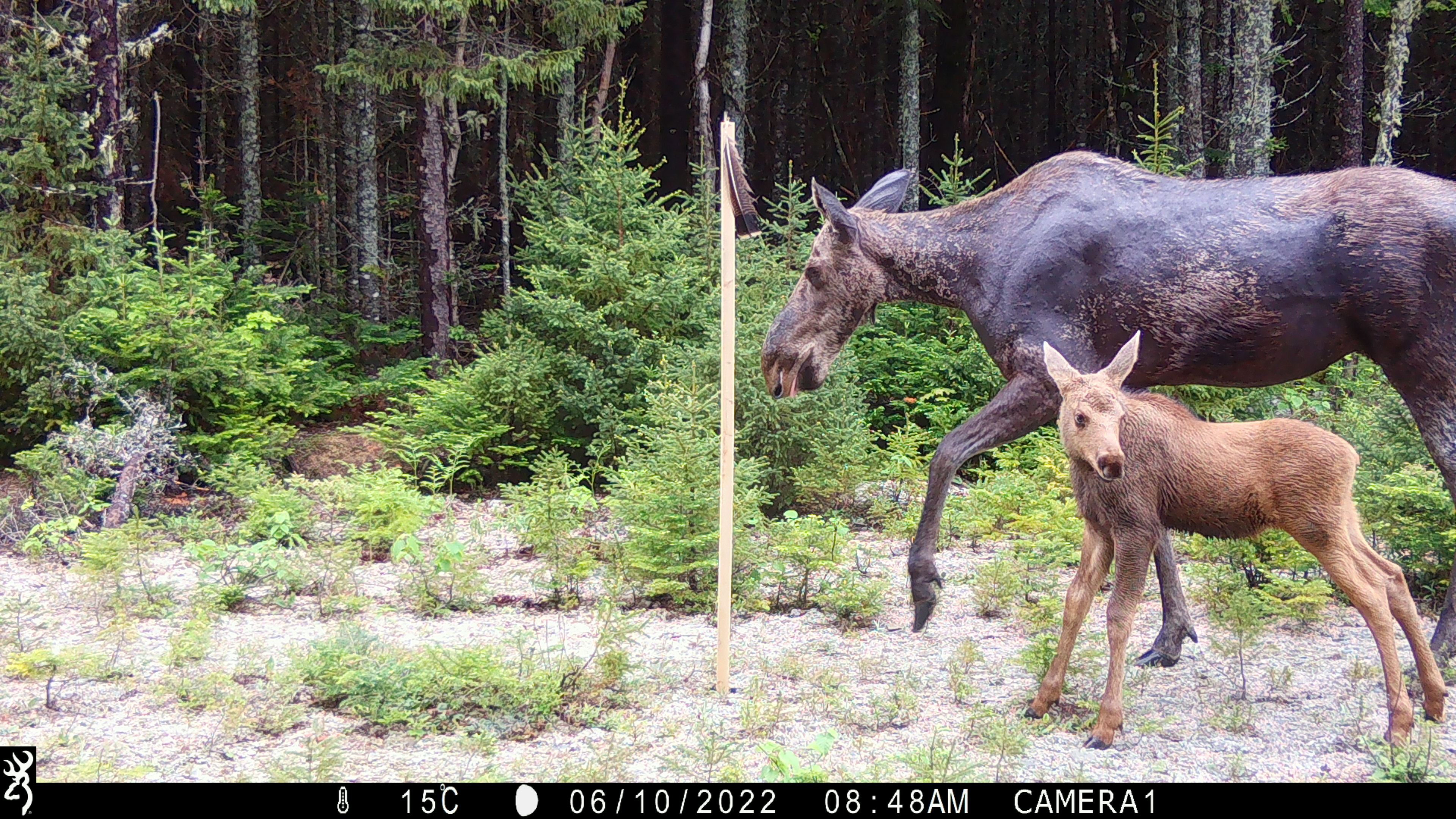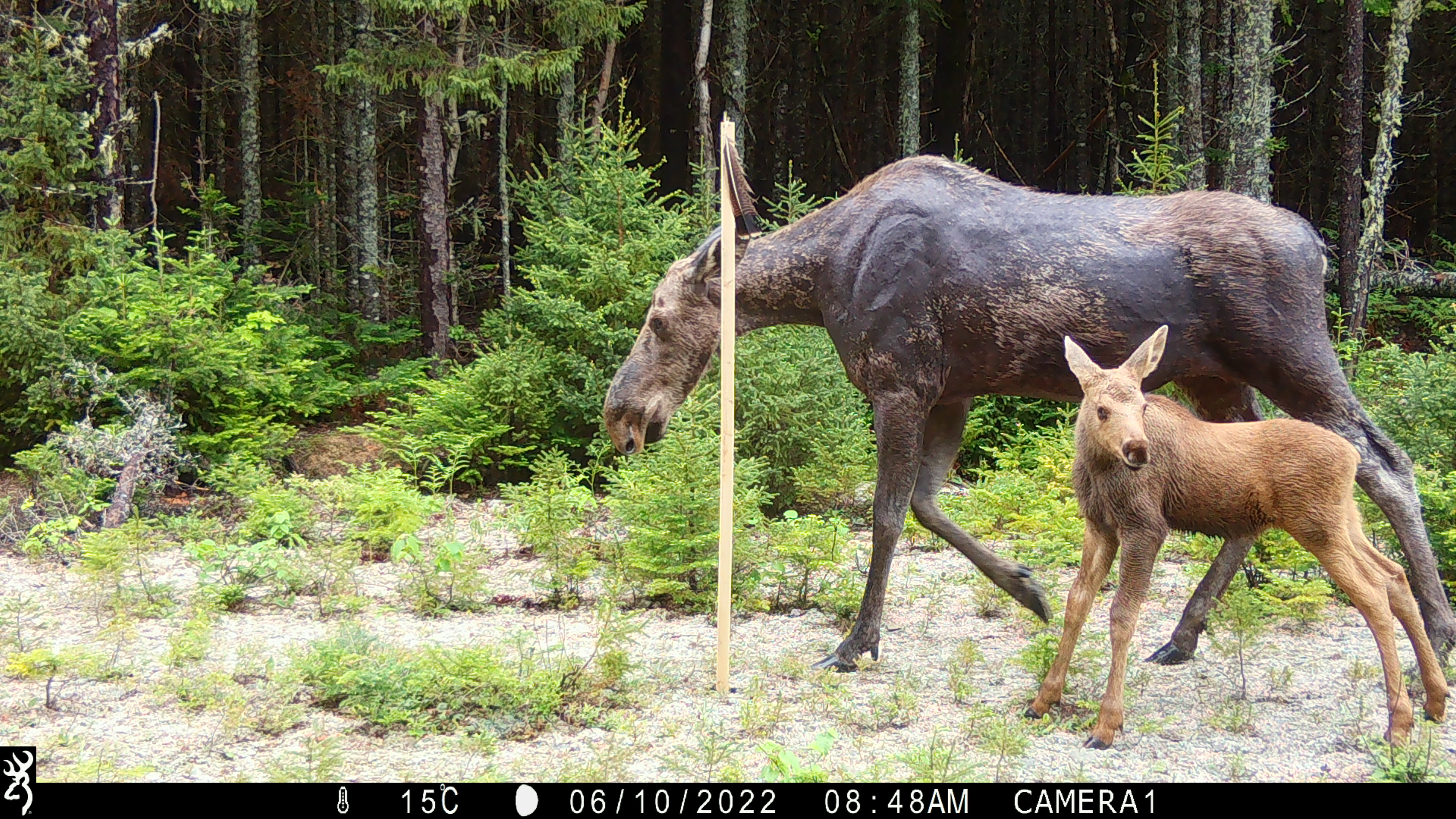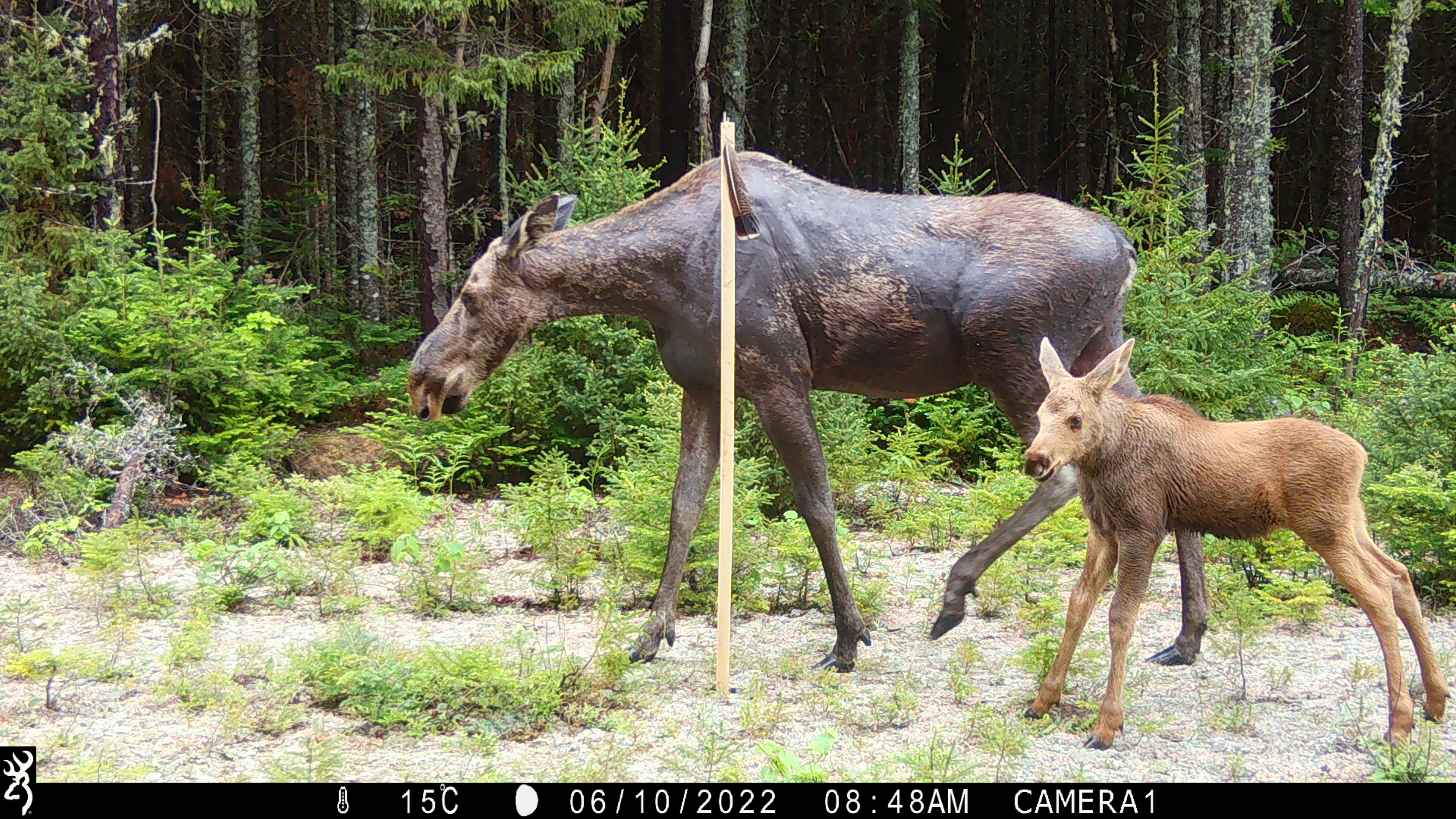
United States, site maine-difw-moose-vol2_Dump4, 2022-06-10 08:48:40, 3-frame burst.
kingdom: Animalia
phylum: Chordata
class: Mammalia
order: Artiodactyla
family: Cervidae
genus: Alces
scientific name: Alces alces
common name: moose